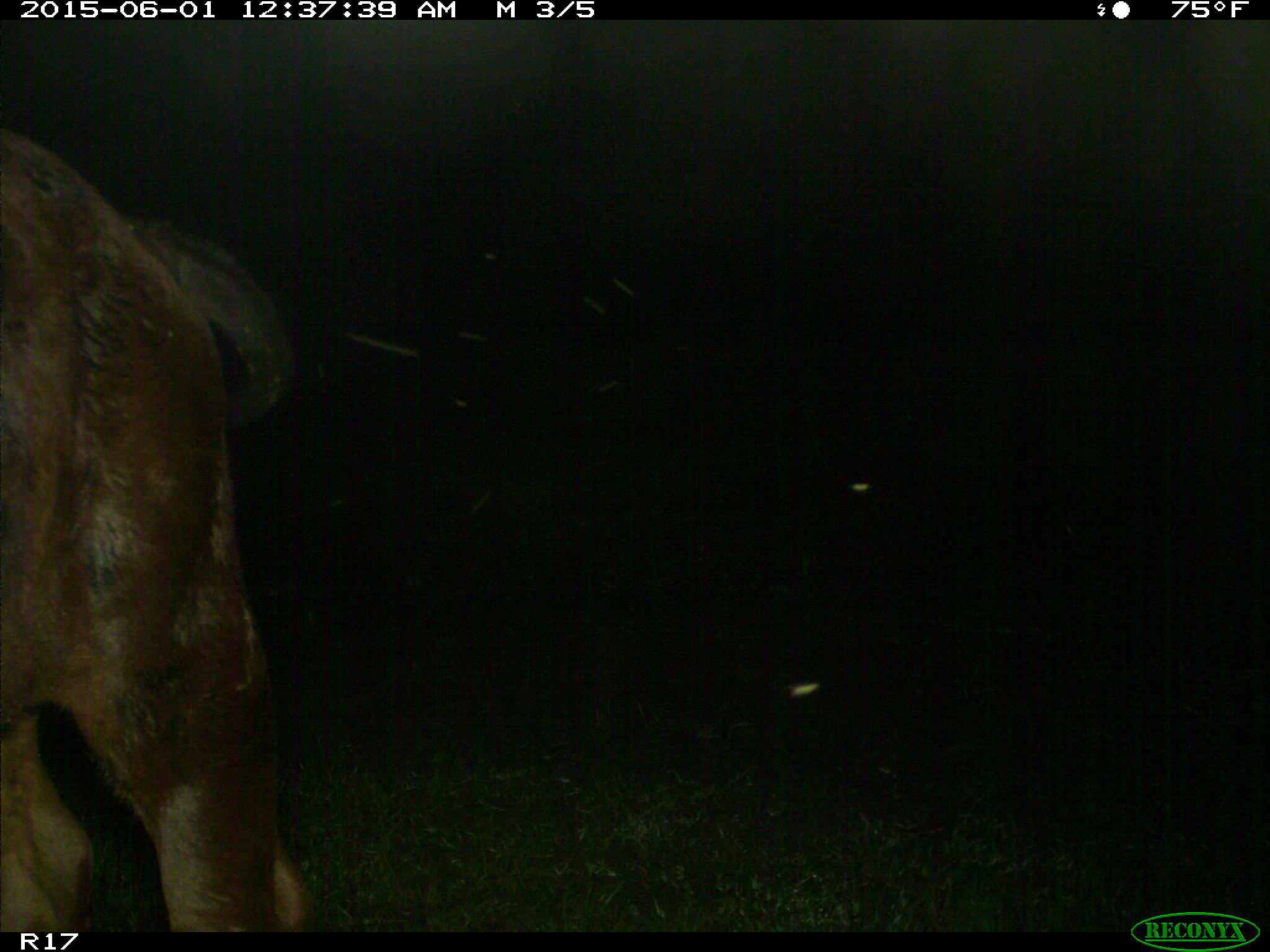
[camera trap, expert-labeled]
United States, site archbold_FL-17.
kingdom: Animalia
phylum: Chordata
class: Mammalia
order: Artiodactyla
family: Bovidae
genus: Bos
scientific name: Bos taurus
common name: domestic cow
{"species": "Bos taurus (domestic cow)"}